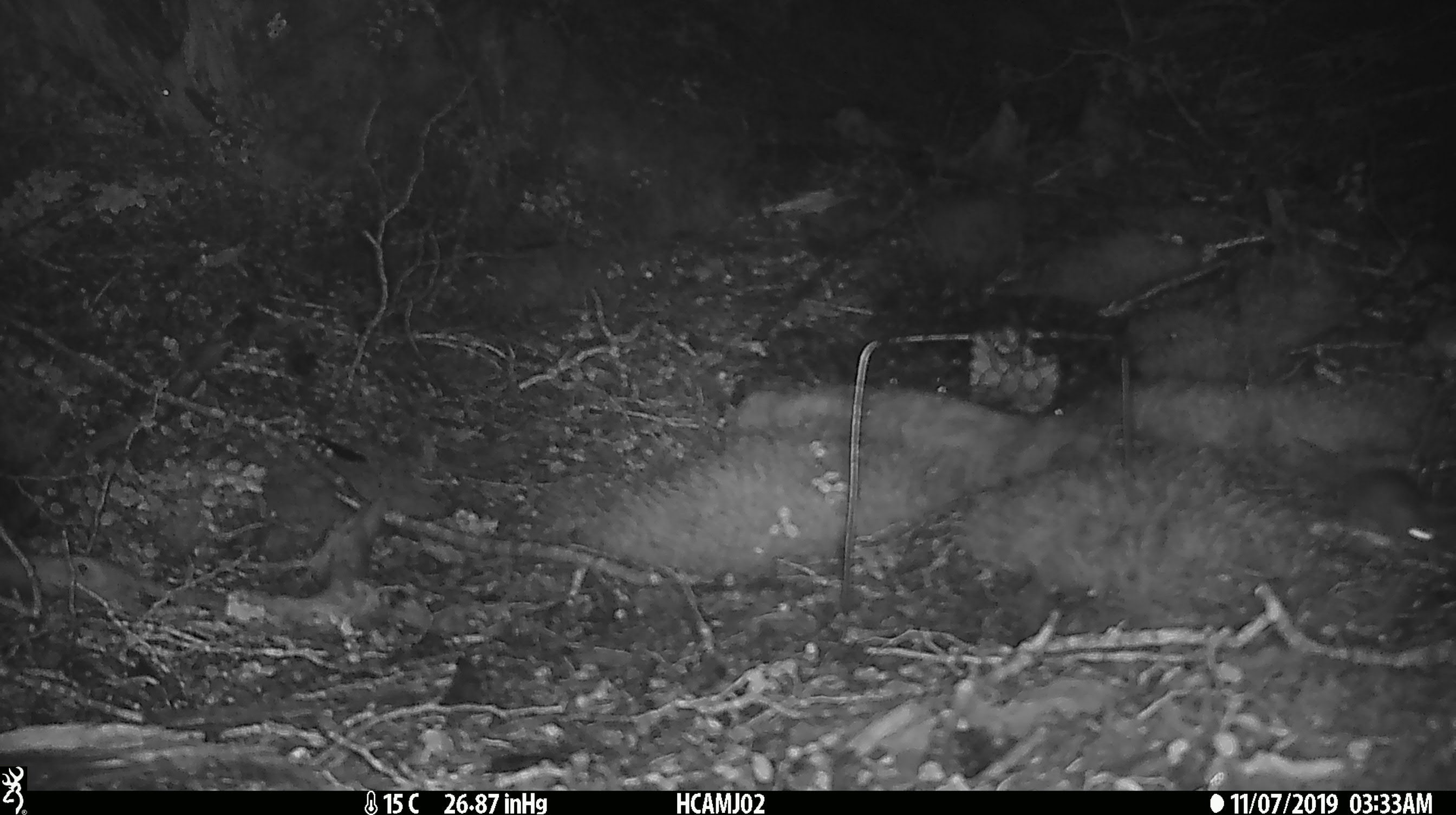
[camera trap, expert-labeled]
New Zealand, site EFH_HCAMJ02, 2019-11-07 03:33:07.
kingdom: Animalia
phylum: Chordata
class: Mammalia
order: Rodentia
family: Muridae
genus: Mus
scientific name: Mus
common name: mouse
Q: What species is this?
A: Mouse (Mus).